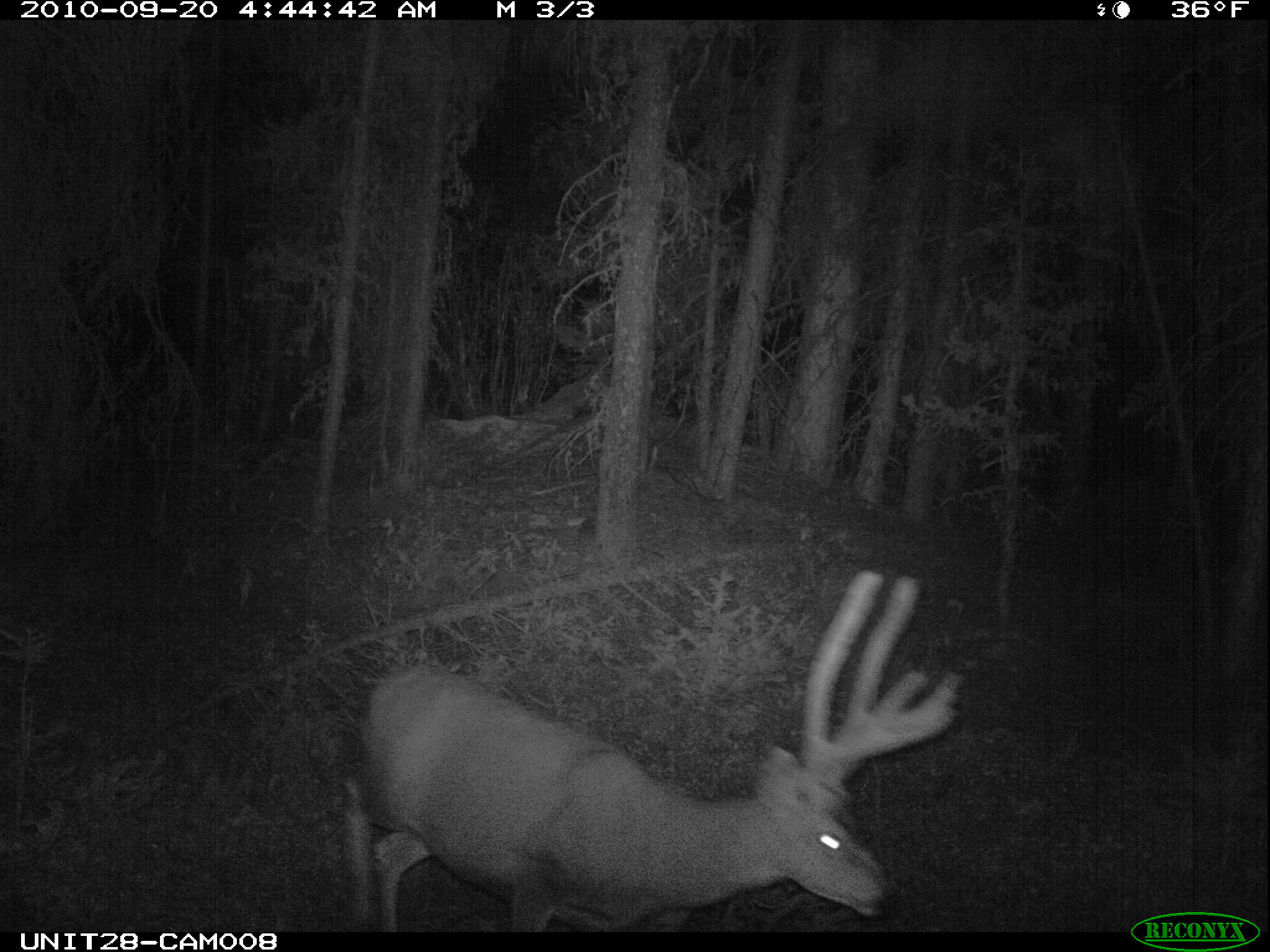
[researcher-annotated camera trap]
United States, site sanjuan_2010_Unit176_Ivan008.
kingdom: Animalia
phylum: Chordata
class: Mammalia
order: Artiodactyla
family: Cervidae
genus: Odocoileus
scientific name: Odocoileus hemionus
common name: mule deer